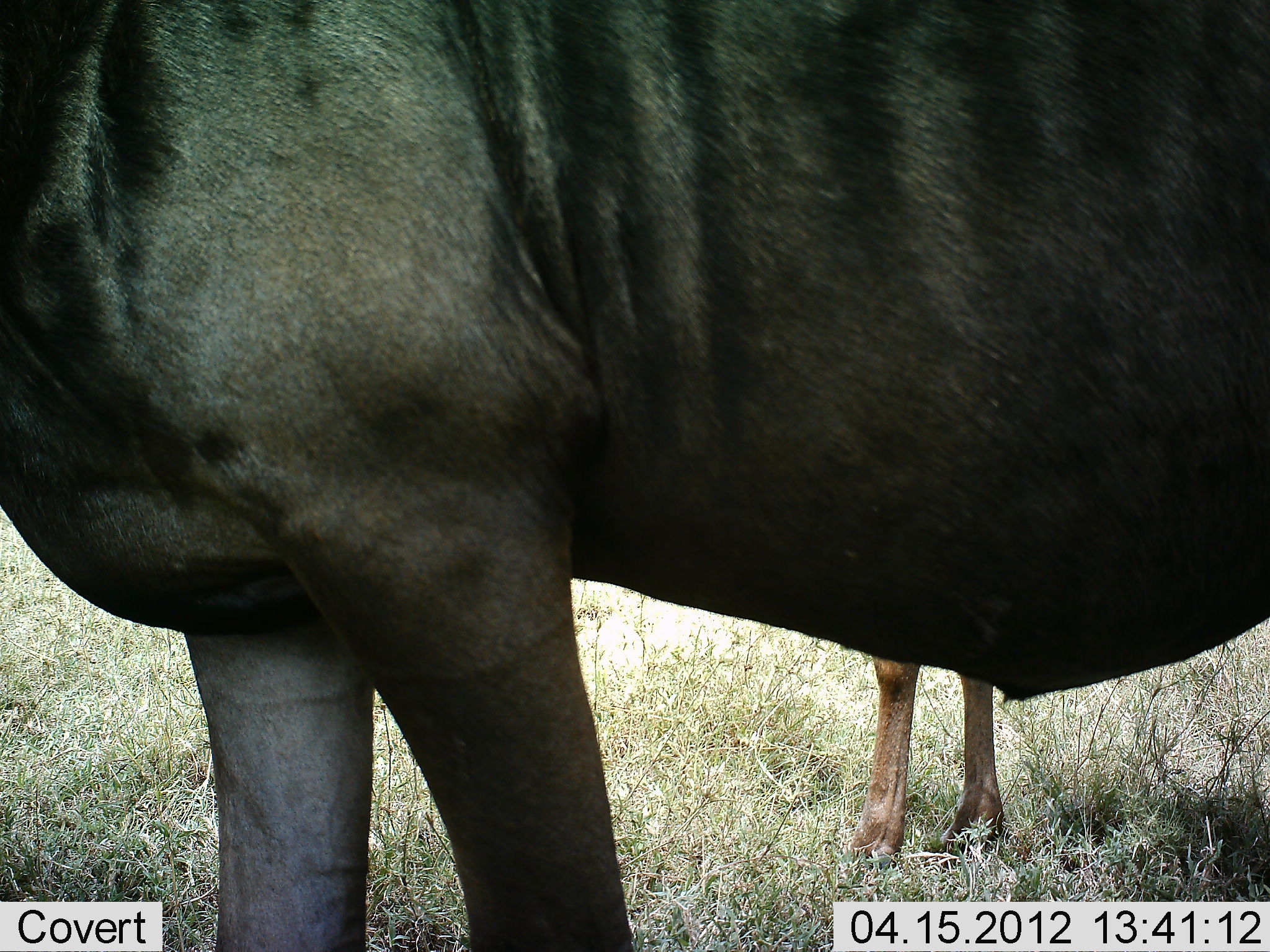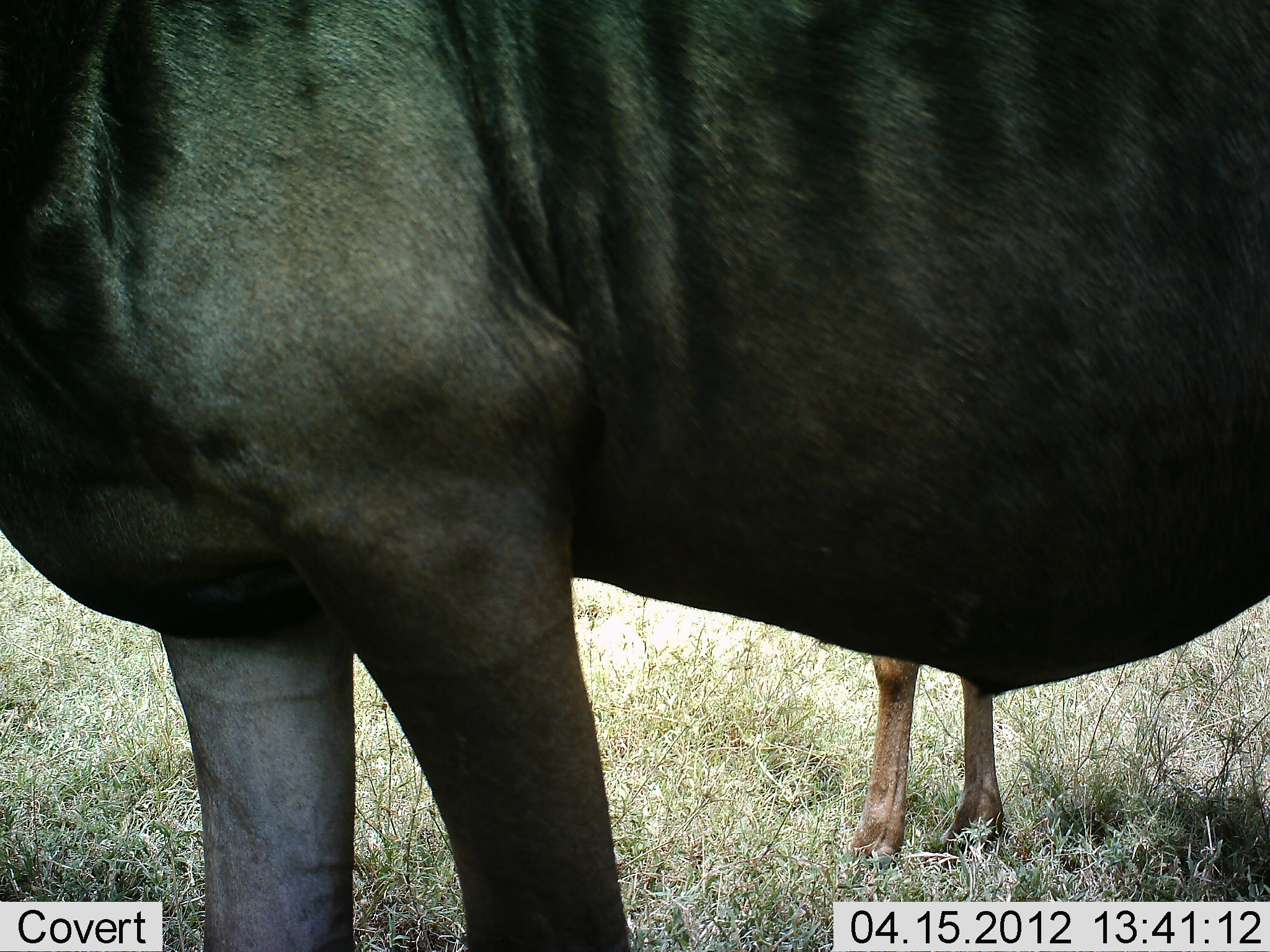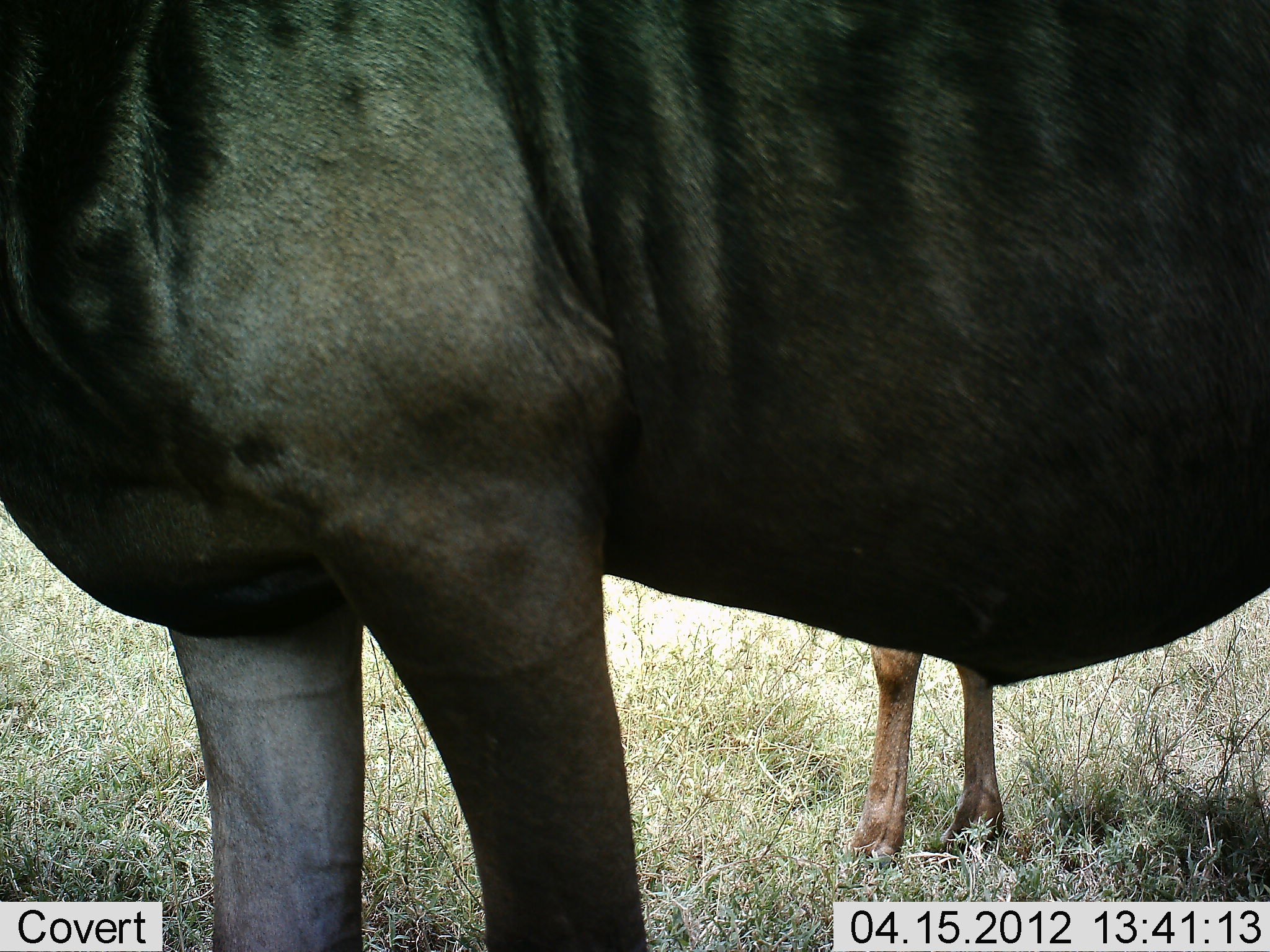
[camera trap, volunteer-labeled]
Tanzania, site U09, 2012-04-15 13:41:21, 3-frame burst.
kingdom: Animalia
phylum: Chordata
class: Mammalia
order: Artiodactyla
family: Bovidae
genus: Connochaetes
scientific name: Connochaetes taurinus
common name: blue wildebeest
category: wildebeest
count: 2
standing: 100%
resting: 7%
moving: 0%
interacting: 0%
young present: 20%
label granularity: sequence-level